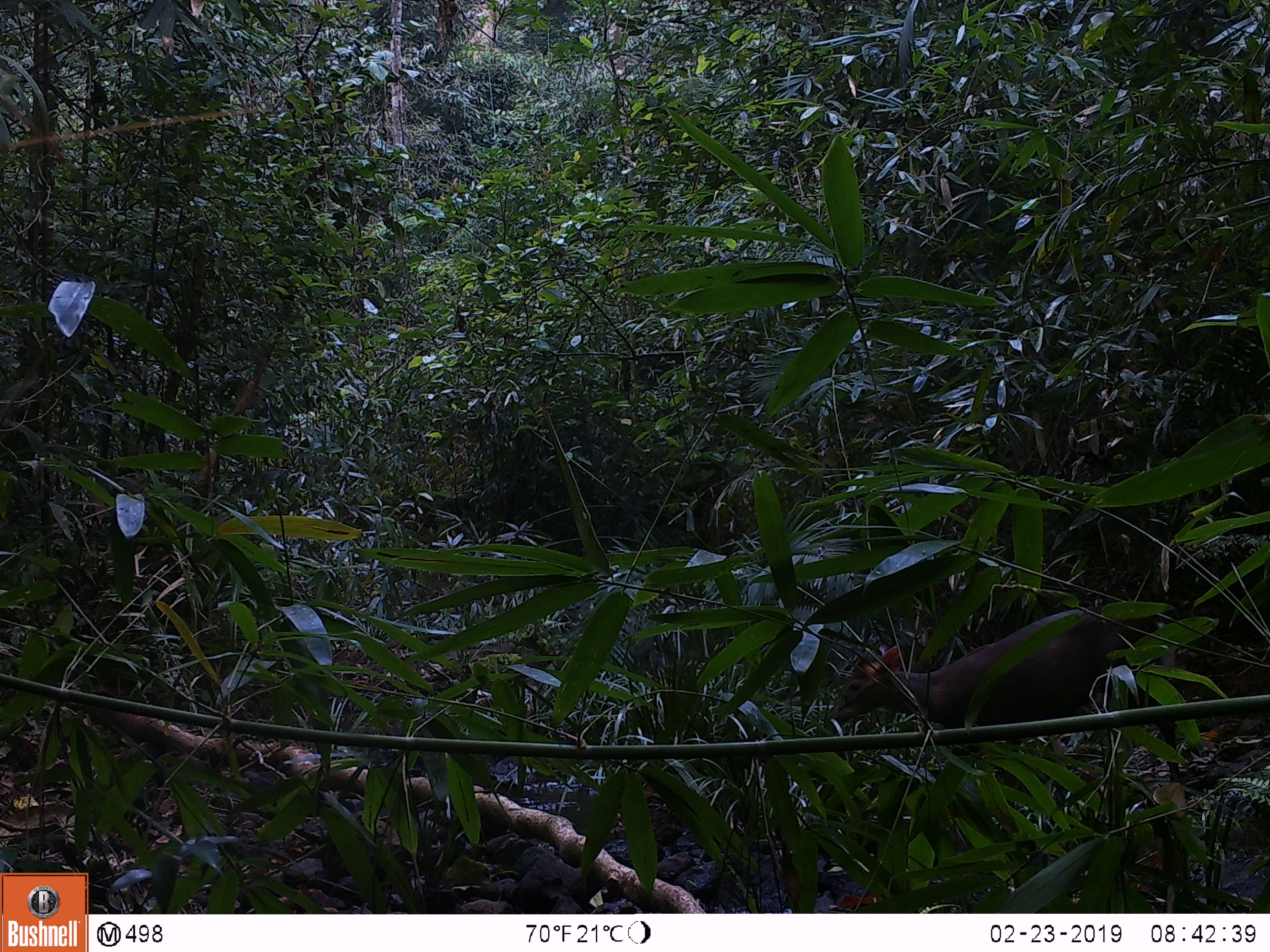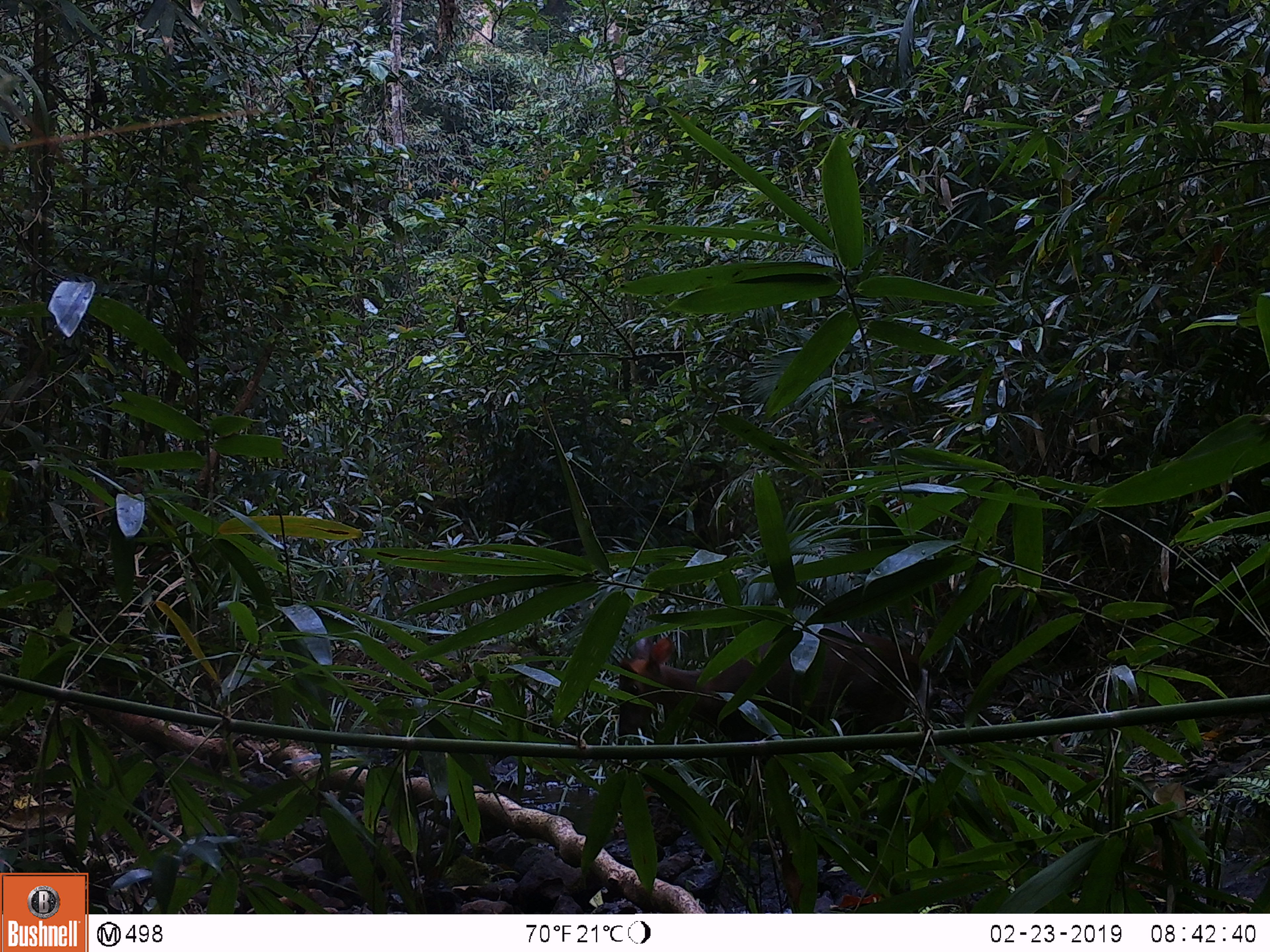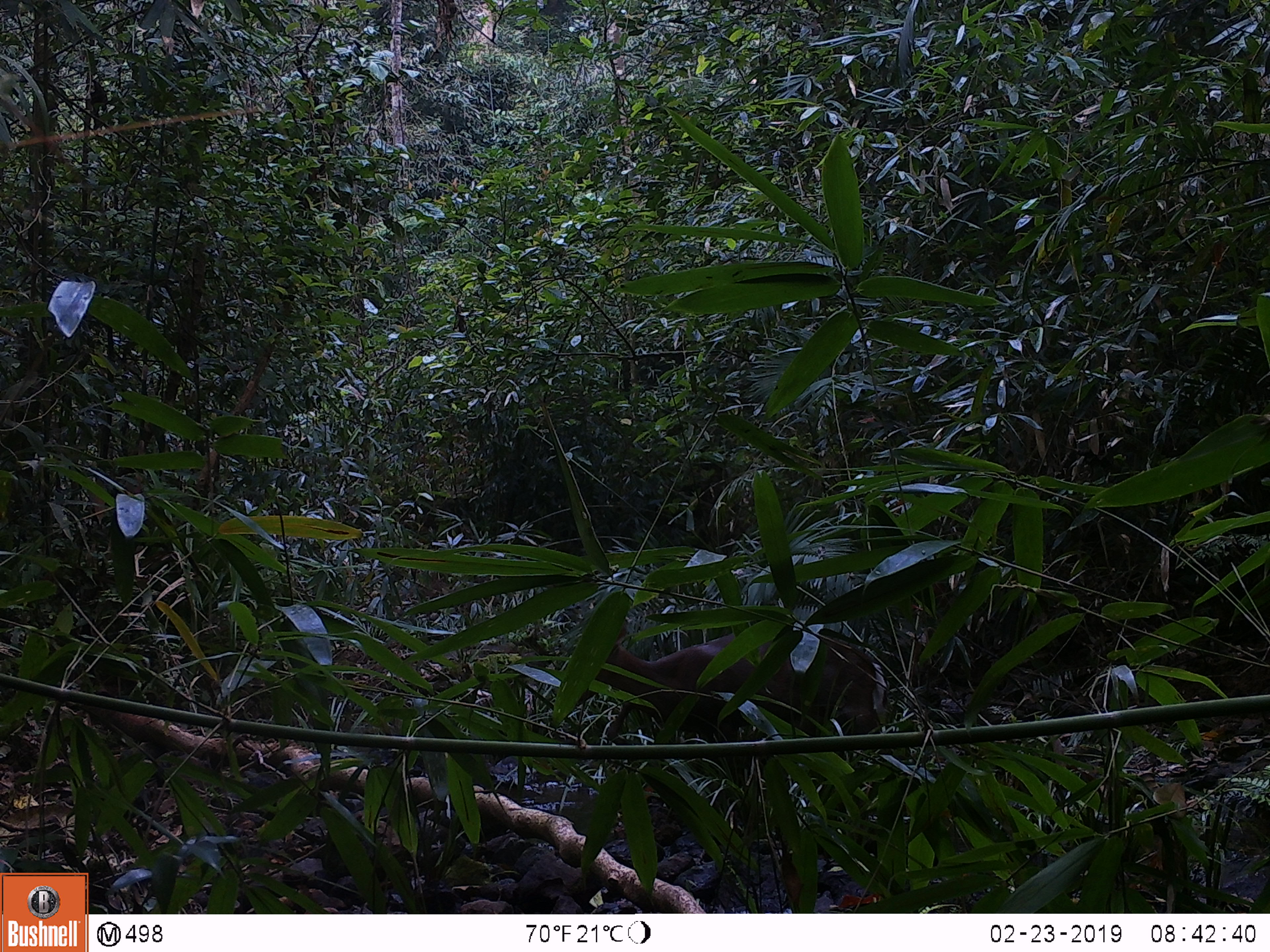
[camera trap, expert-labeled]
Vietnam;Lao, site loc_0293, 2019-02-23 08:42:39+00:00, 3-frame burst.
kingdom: Animalia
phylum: Chordata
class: Mammalia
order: Artiodactyla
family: Cervidae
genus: Muntiacus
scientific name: Muntiacus rooseveltorum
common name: roosevelt's muntjac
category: roosevelts muntjac group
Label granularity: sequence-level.